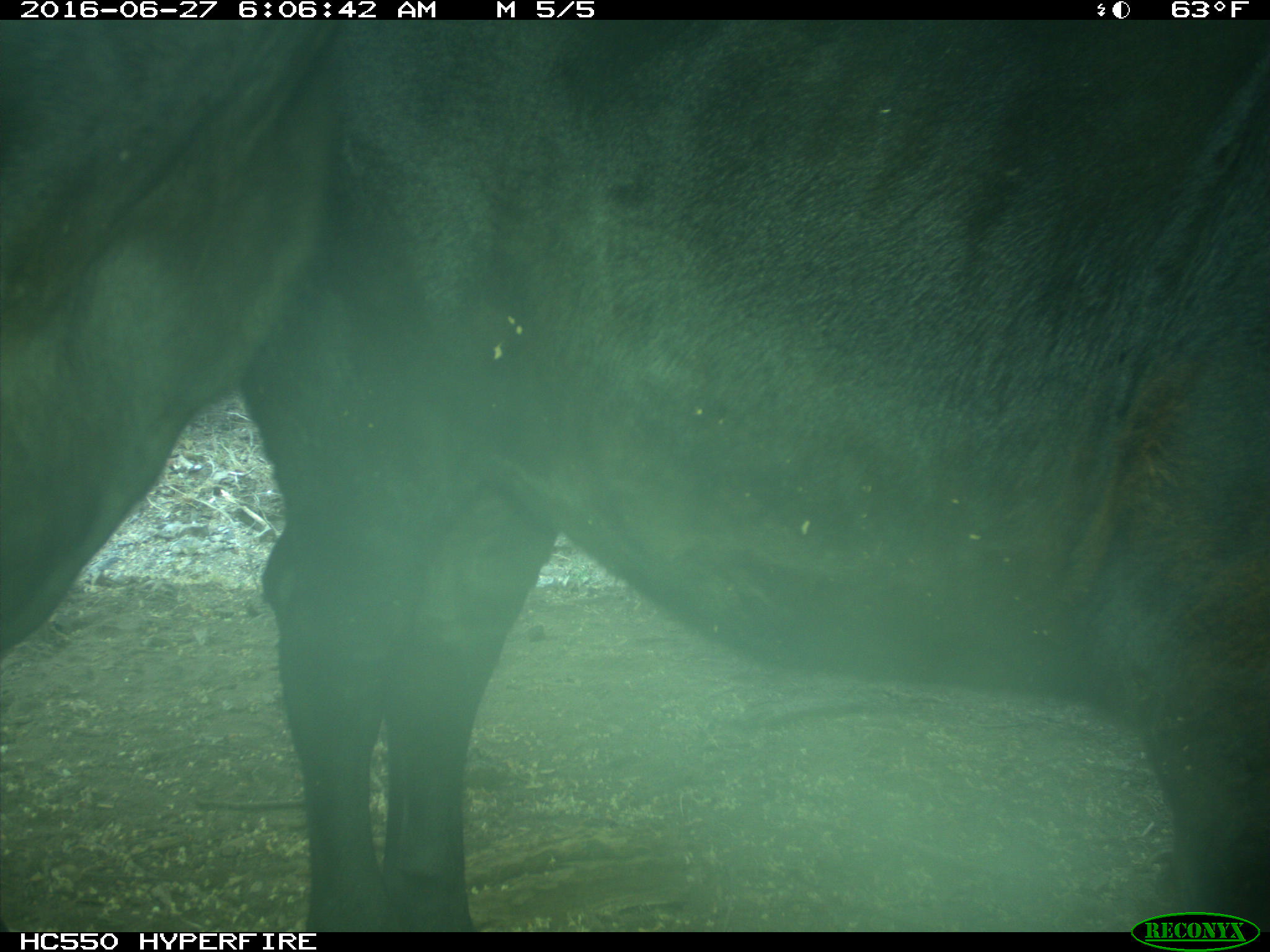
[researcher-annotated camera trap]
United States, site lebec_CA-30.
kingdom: Animalia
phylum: Chordata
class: Mammalia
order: Artiodactyla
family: Bovidae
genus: Bos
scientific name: Bos taurus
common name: domestic cow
Bos taurus (domestic cow).